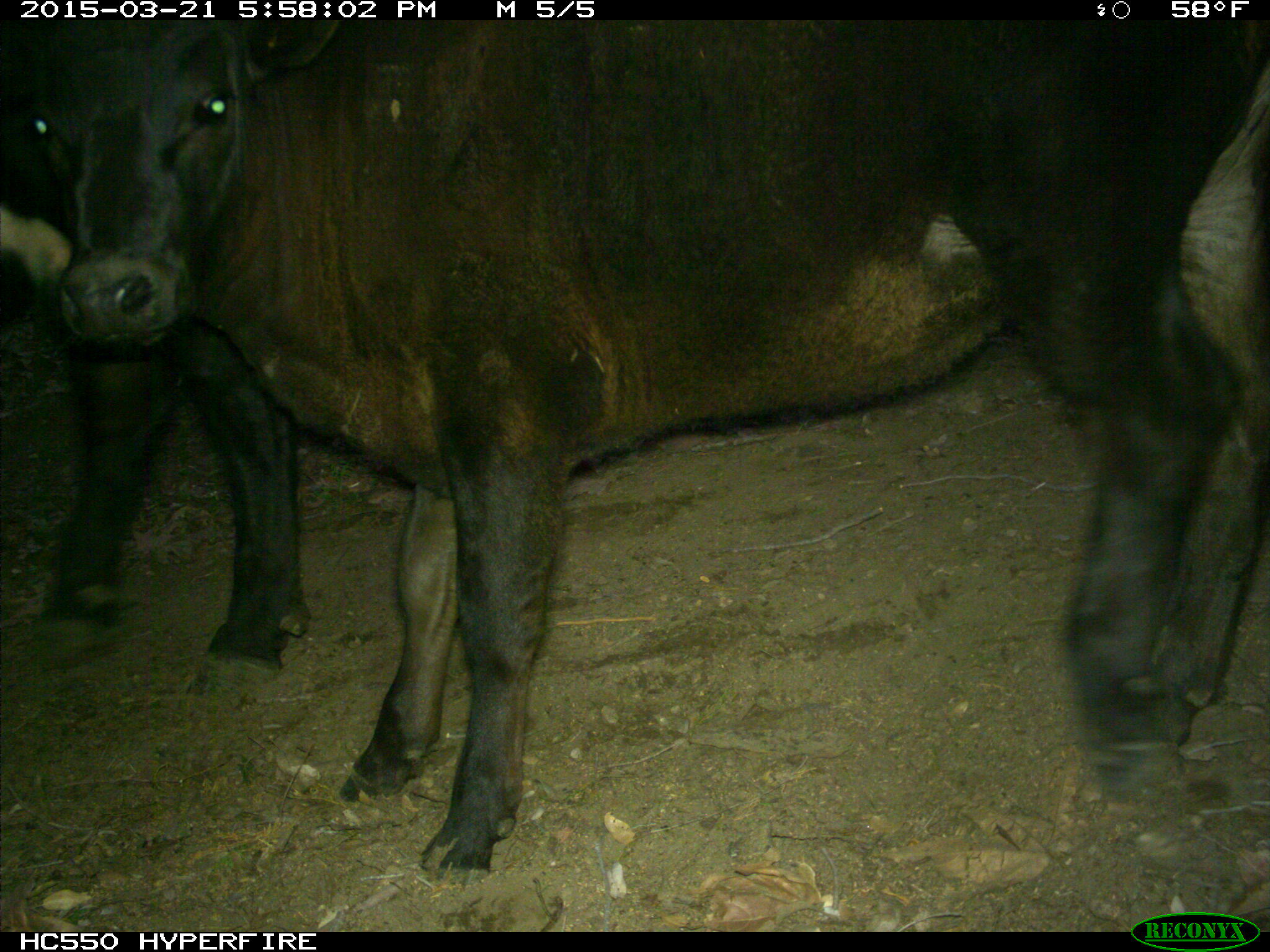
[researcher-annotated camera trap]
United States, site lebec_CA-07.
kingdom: Animalia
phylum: Chordata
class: Mammalia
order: Artiodactyla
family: Bovidae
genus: Bos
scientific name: Bos taurus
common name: domestic cow